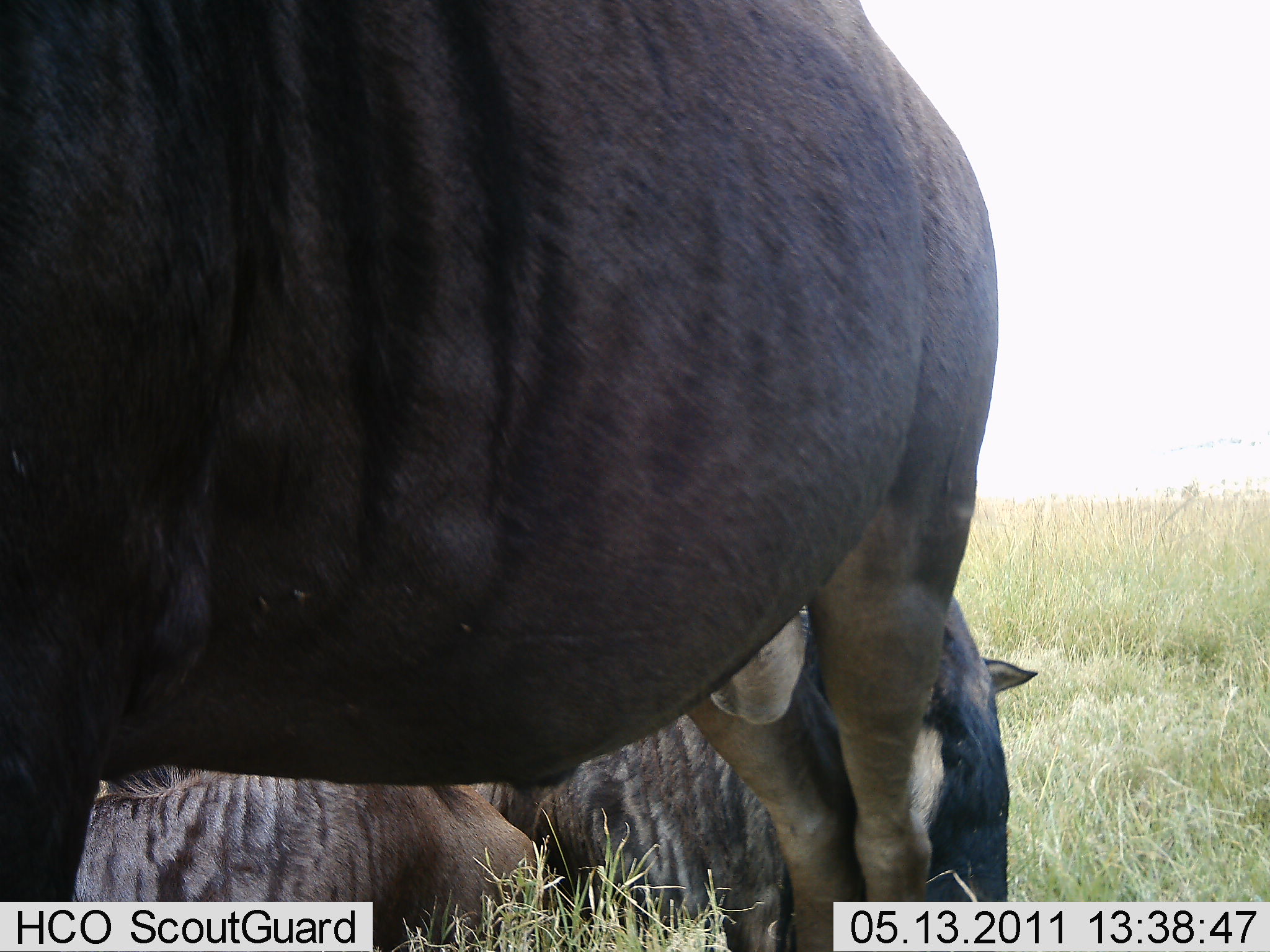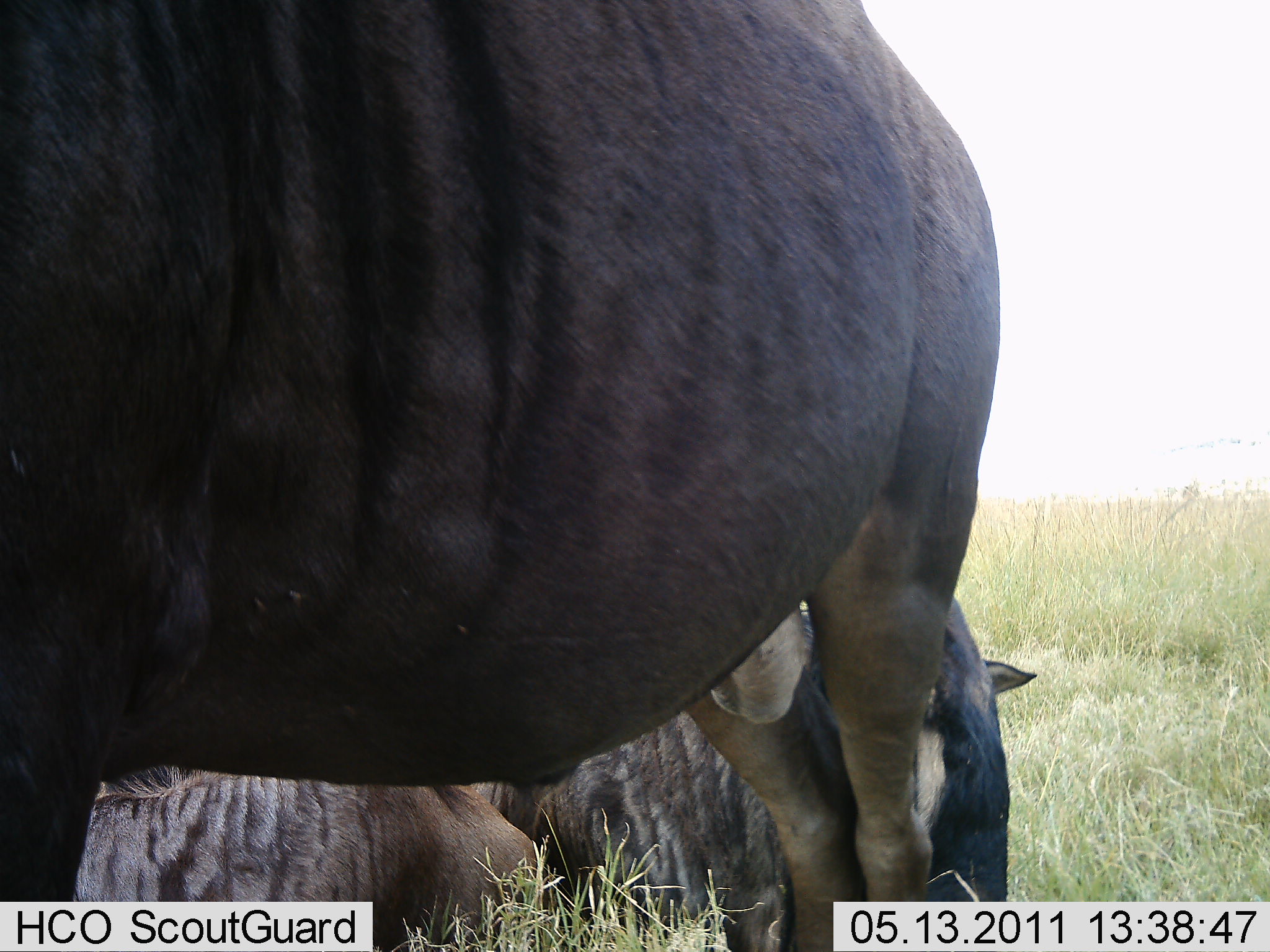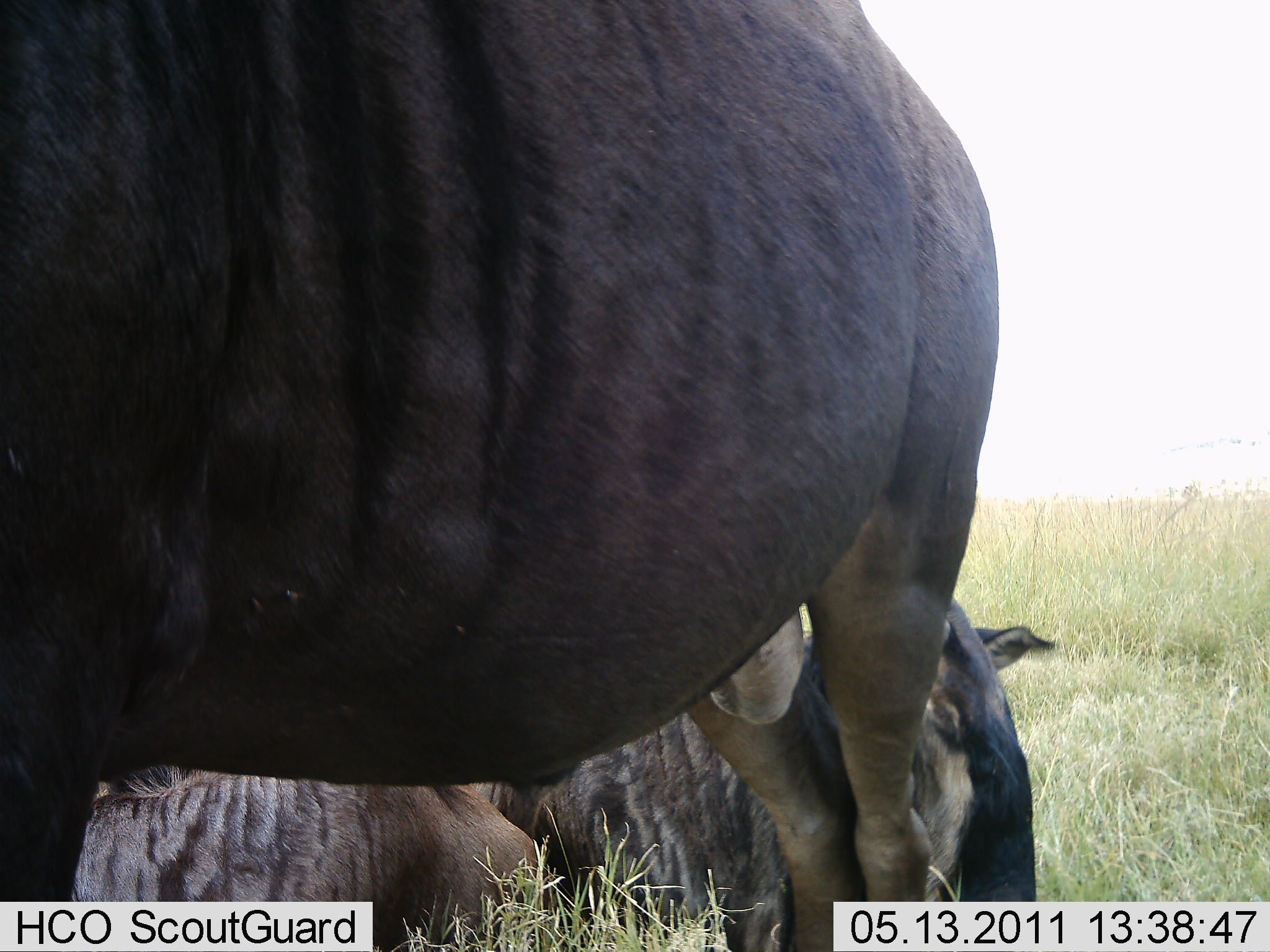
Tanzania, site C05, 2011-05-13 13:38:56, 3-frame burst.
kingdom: Animalia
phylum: Chordata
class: Mammalia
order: Artiodactyla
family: Bovidae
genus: Connochaetes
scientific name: Connochaetes taurinus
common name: blue wildebeest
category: wildebeest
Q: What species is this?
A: Wildebeest (blue wildebeest) (Connochaetes taurinus).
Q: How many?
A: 3.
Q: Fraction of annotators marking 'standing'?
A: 73%.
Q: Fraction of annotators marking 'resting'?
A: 82%.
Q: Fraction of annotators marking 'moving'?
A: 0%.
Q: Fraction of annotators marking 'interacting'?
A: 9%.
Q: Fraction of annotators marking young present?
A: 0%.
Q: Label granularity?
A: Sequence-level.